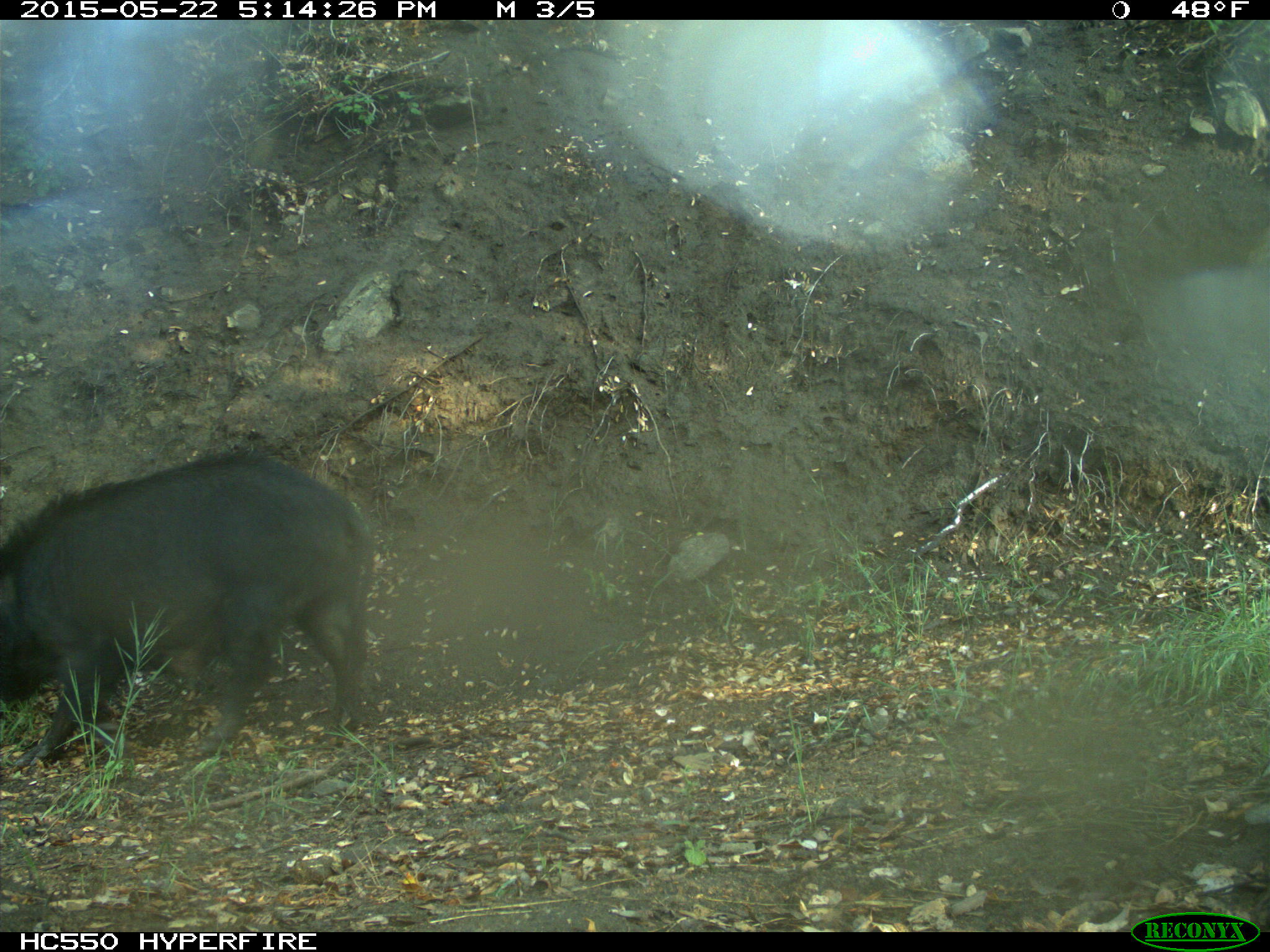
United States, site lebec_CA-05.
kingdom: Animalia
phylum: Chordata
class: Mammalia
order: Artiodactyla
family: Suidae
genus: Sus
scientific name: Sus scrofa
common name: wild boar